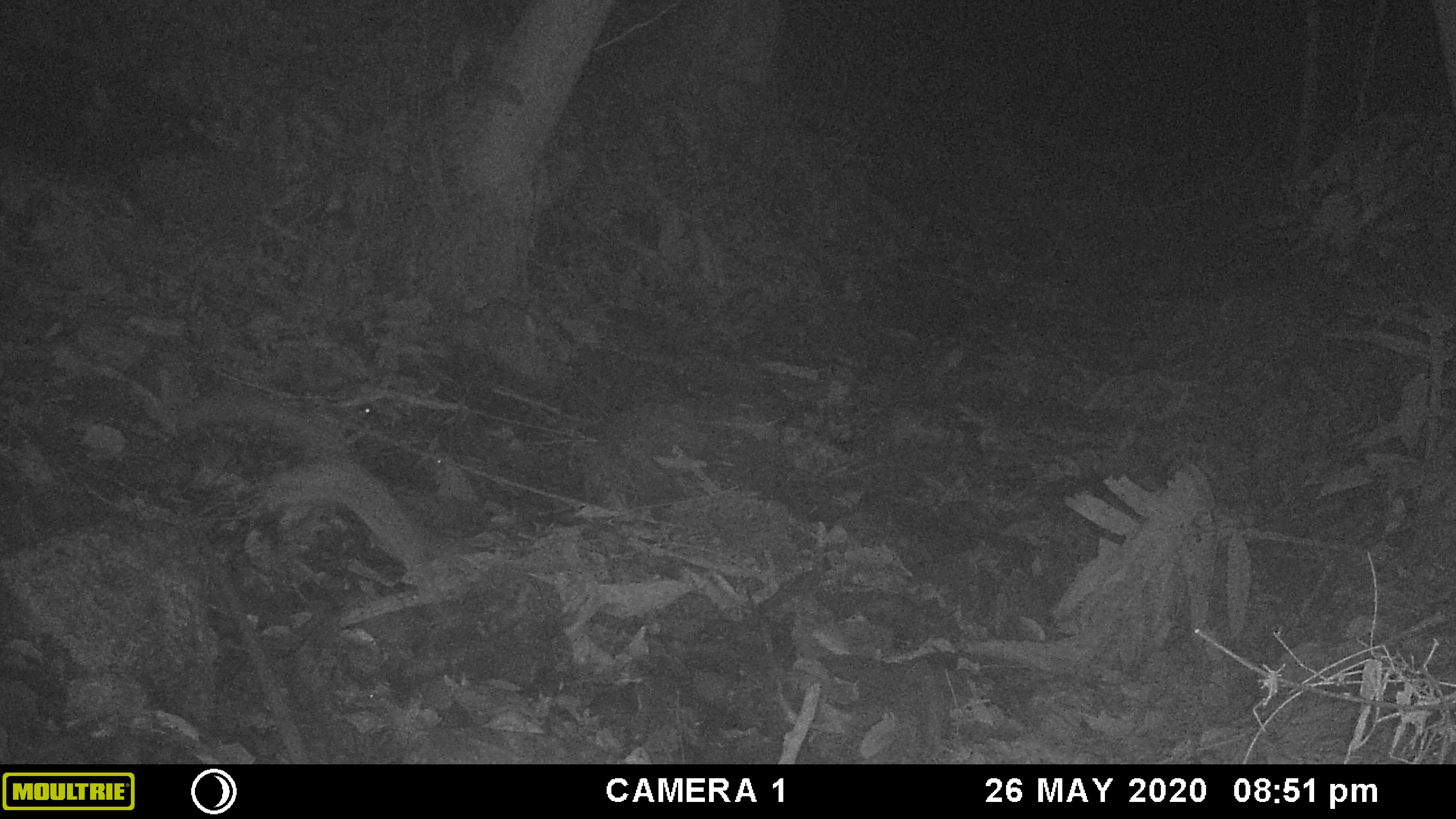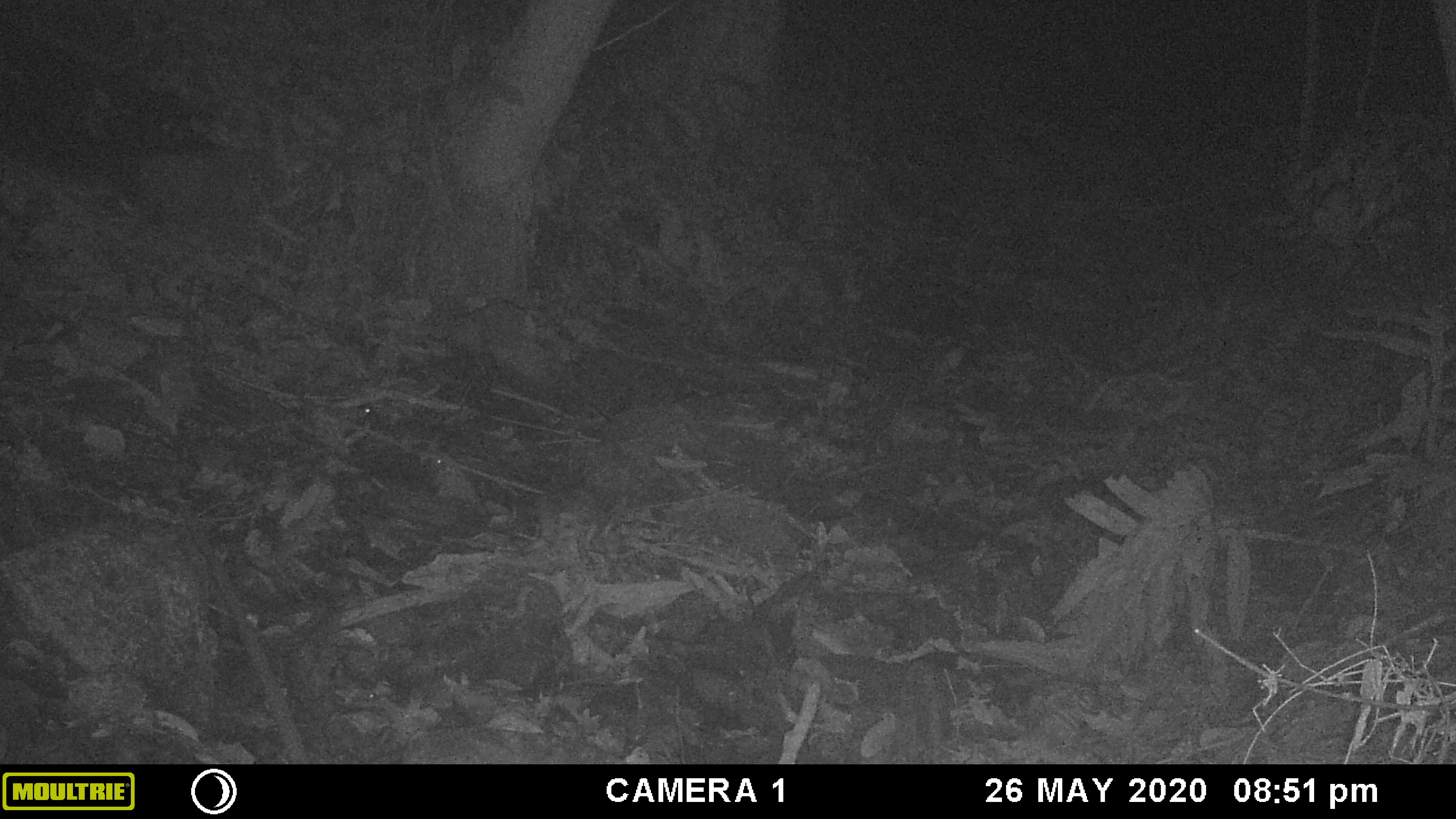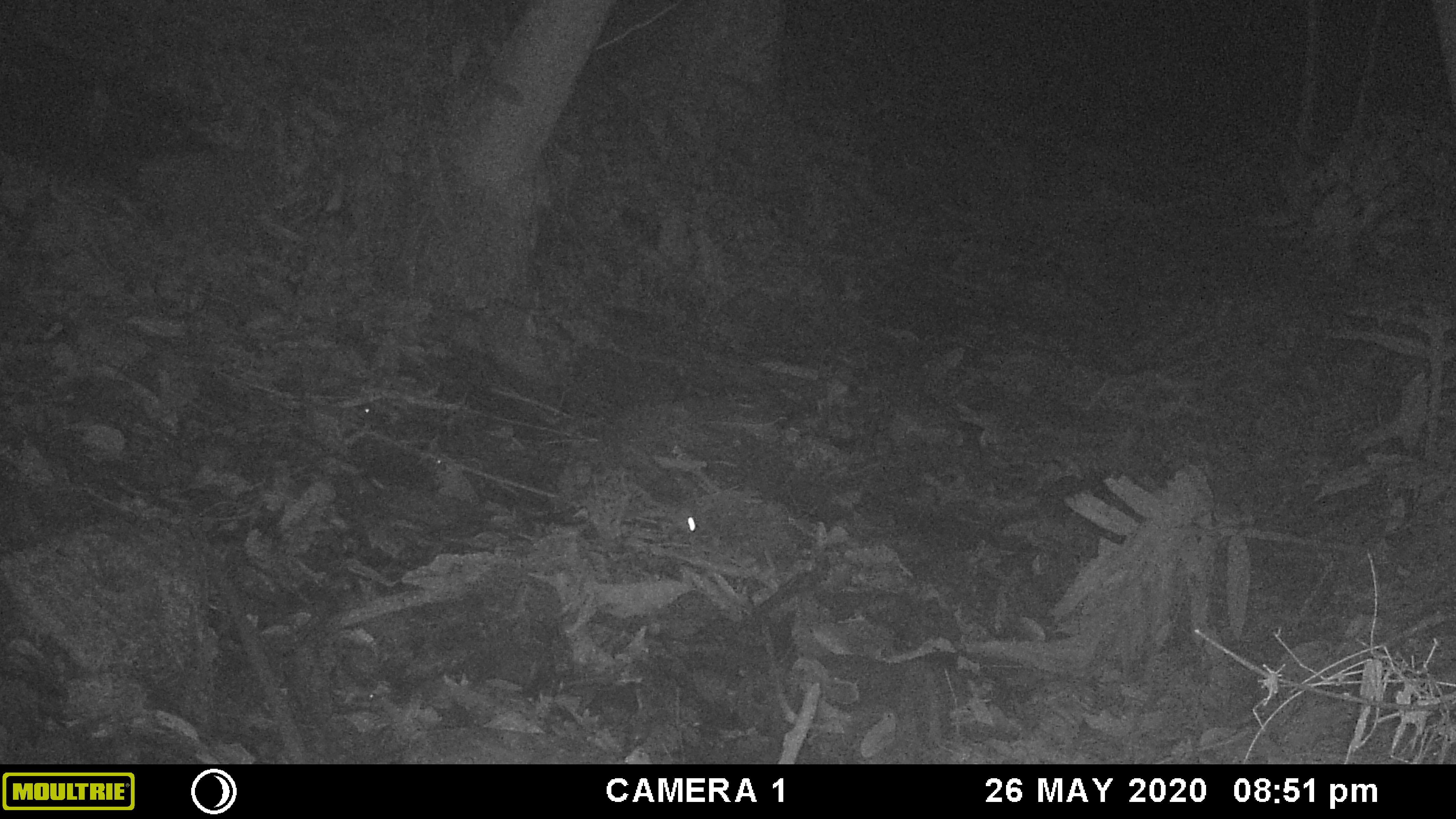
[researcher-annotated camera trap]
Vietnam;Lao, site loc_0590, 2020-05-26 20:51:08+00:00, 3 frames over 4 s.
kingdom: Animalia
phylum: Chordata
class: Mammalia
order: Carnivora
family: Prionodontidae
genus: Prionodon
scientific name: Prionodon pardicolor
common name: spotted linsang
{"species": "spotted linsang (Prionodon pardicolor)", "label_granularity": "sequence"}